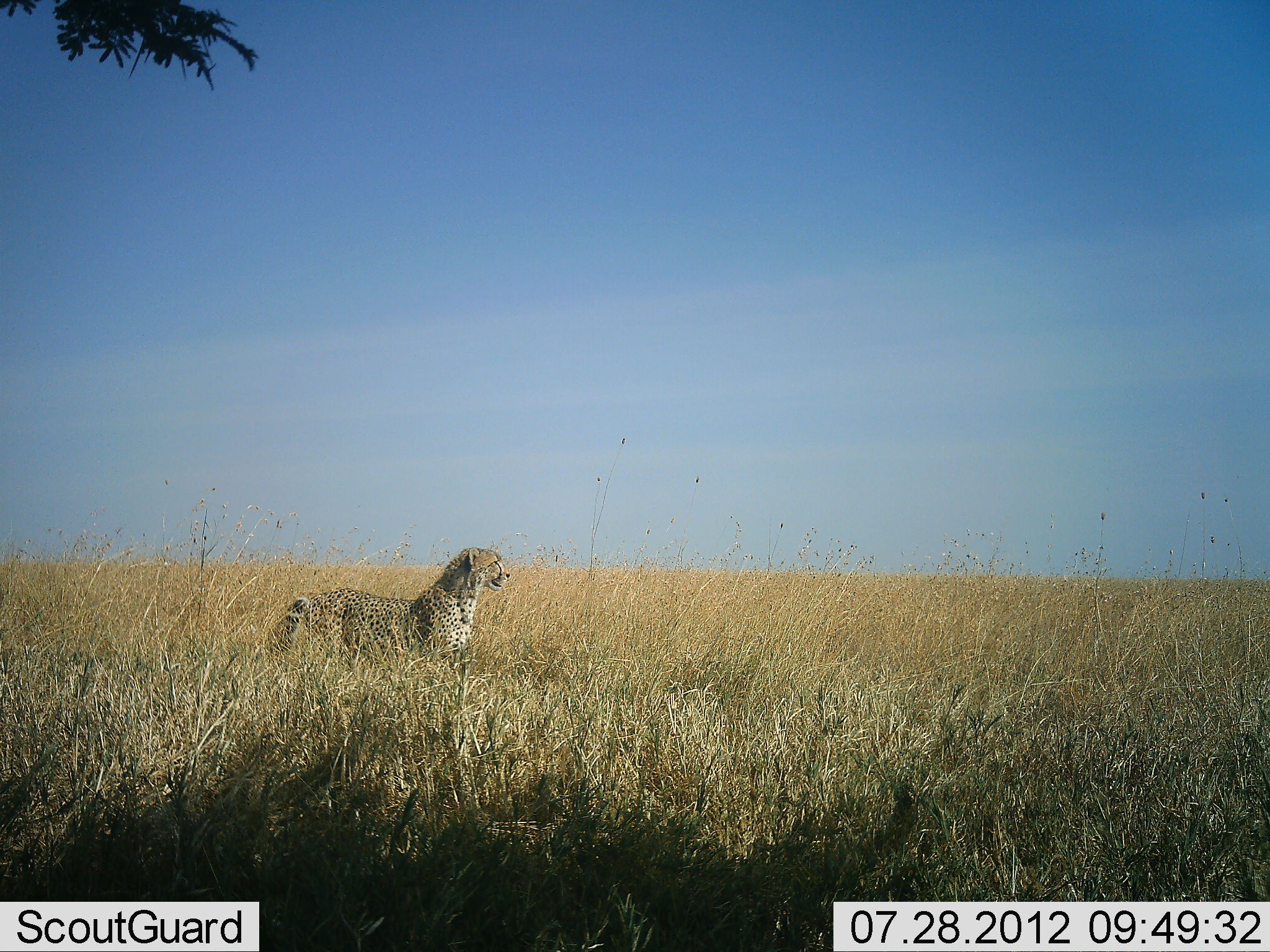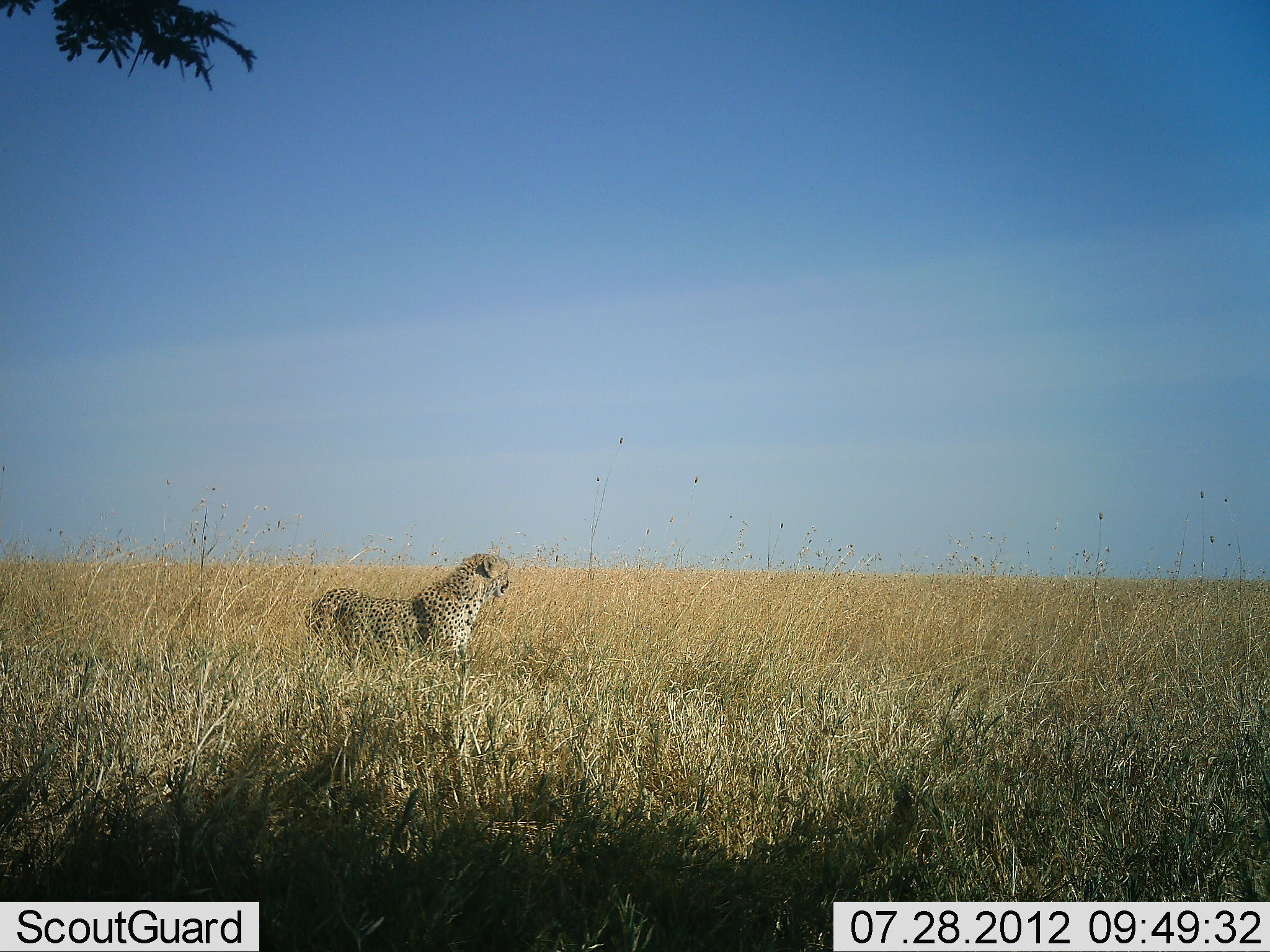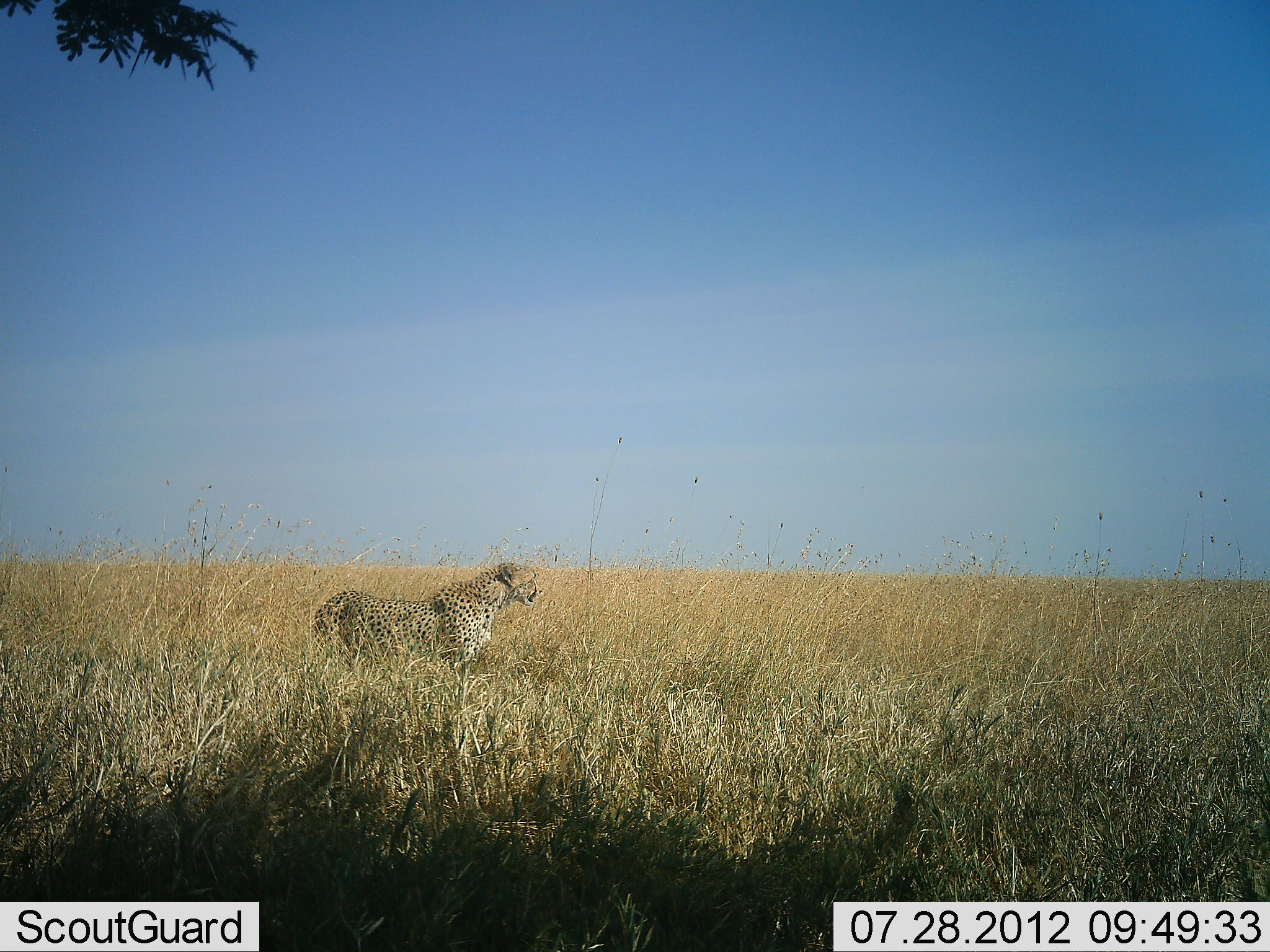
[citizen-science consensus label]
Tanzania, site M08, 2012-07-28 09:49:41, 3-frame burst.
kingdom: Animalia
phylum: Chordata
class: Mammalia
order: Carnivora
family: Felidae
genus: Acinonyx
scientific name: Acinonyx jubatus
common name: cheetah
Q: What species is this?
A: Cheetah (Acinonyx jubatus).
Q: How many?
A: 1.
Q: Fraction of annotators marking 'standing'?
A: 90%.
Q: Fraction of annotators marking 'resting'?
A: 0%.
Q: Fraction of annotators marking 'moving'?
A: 10%.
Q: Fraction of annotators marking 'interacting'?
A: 0%.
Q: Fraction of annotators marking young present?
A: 0%.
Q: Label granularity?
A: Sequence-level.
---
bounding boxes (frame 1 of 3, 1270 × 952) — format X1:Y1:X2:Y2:
animal: 274:547:513:677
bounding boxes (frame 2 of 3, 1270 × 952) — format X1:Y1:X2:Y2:
animal: 303:551:511:674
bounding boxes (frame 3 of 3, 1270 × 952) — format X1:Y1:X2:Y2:
animal: 313:561:544:676